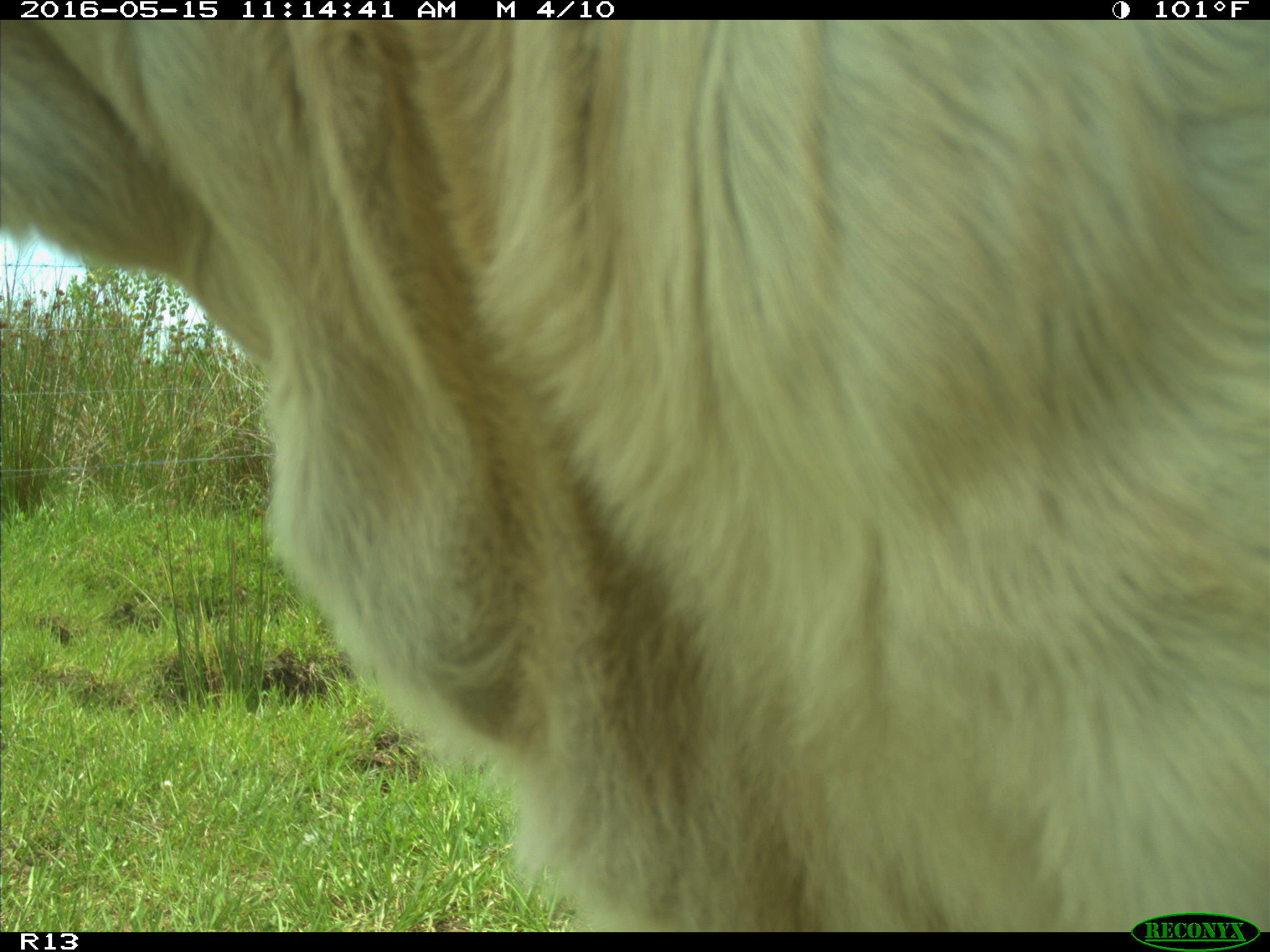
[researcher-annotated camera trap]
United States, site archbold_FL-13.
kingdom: Animalia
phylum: Chordata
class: Mammalia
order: Artiodactyla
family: Bovidae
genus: Bos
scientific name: Bos taurus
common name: domestic cow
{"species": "Bos taurus (domestic cow)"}